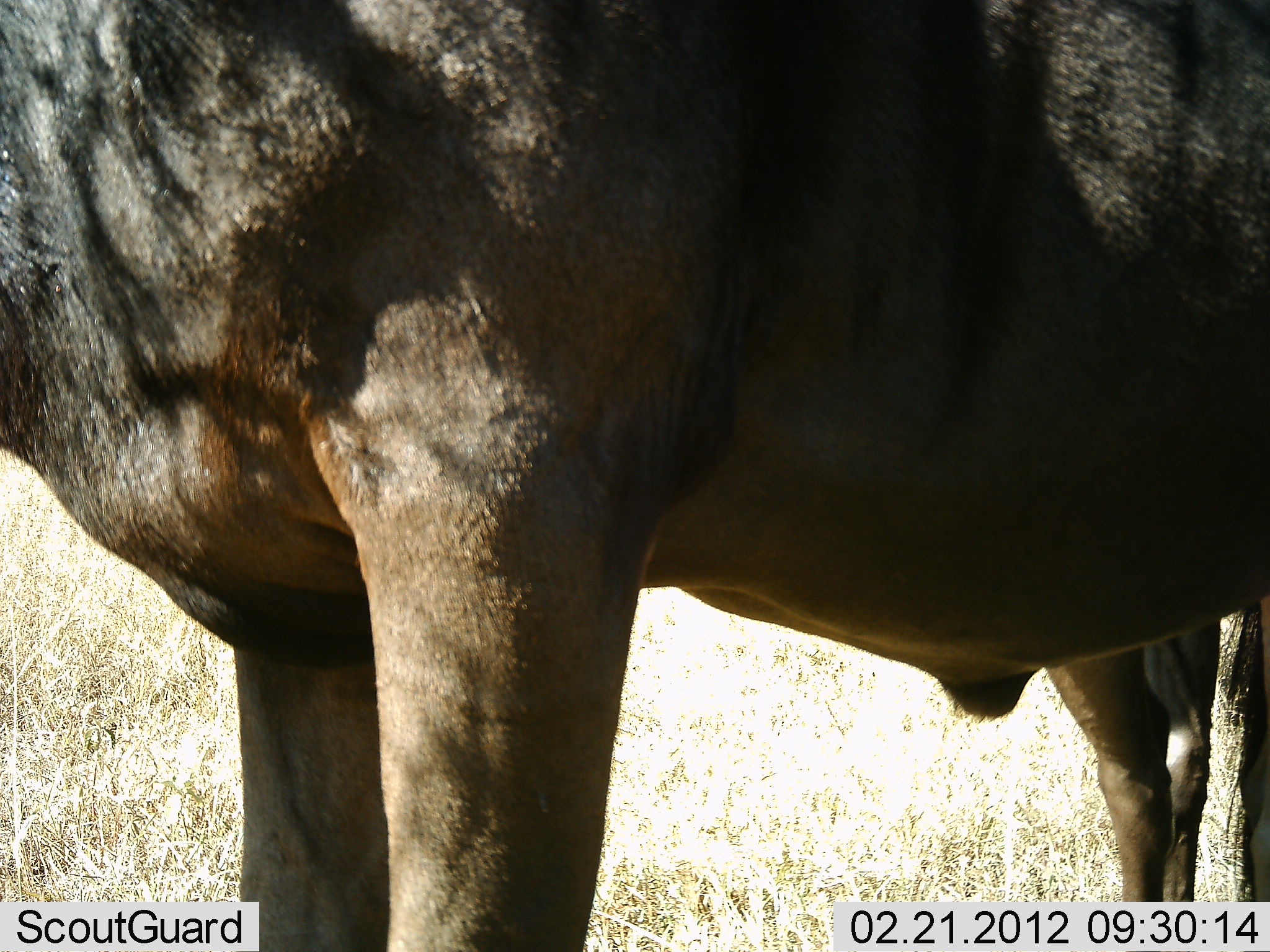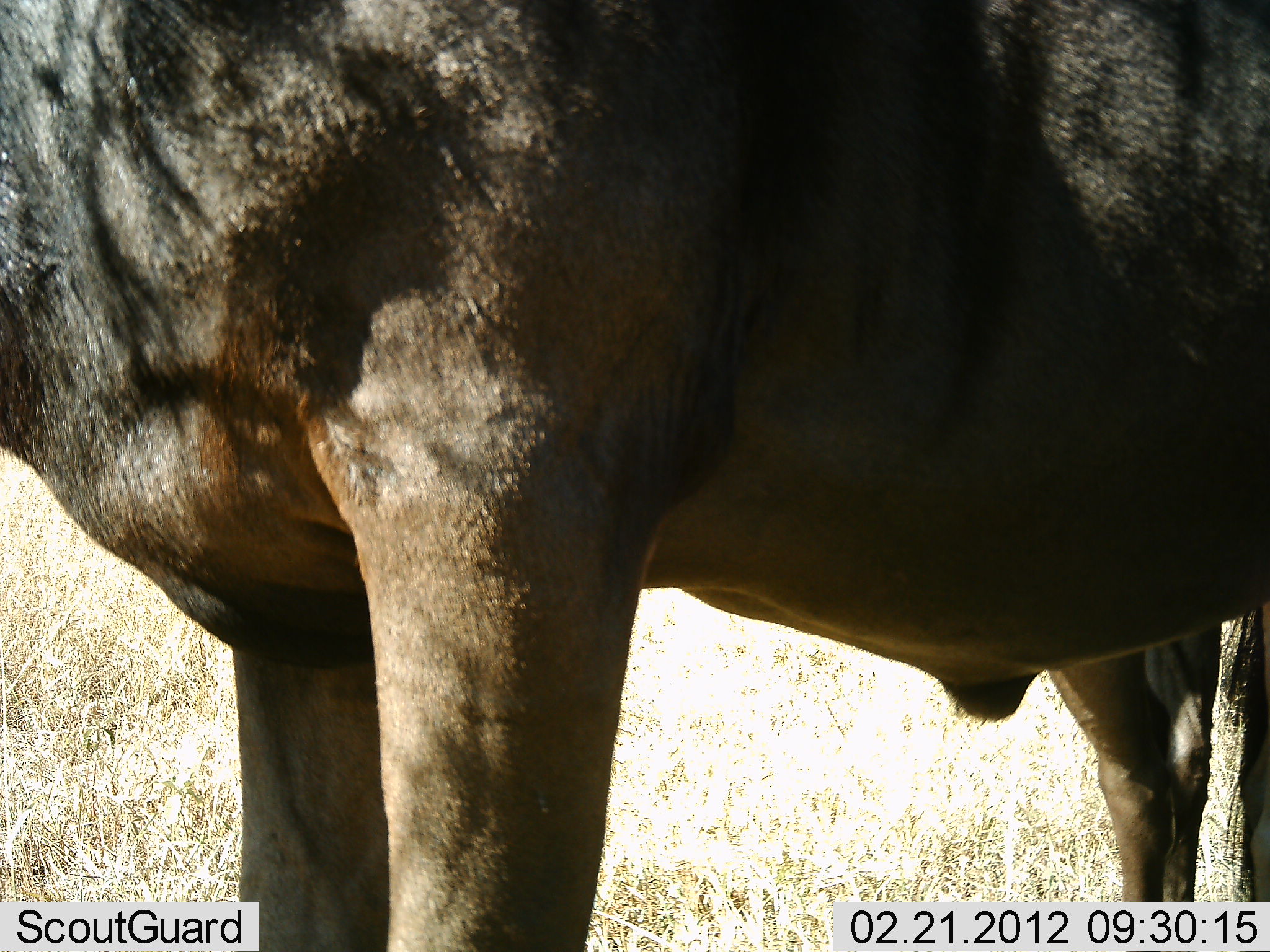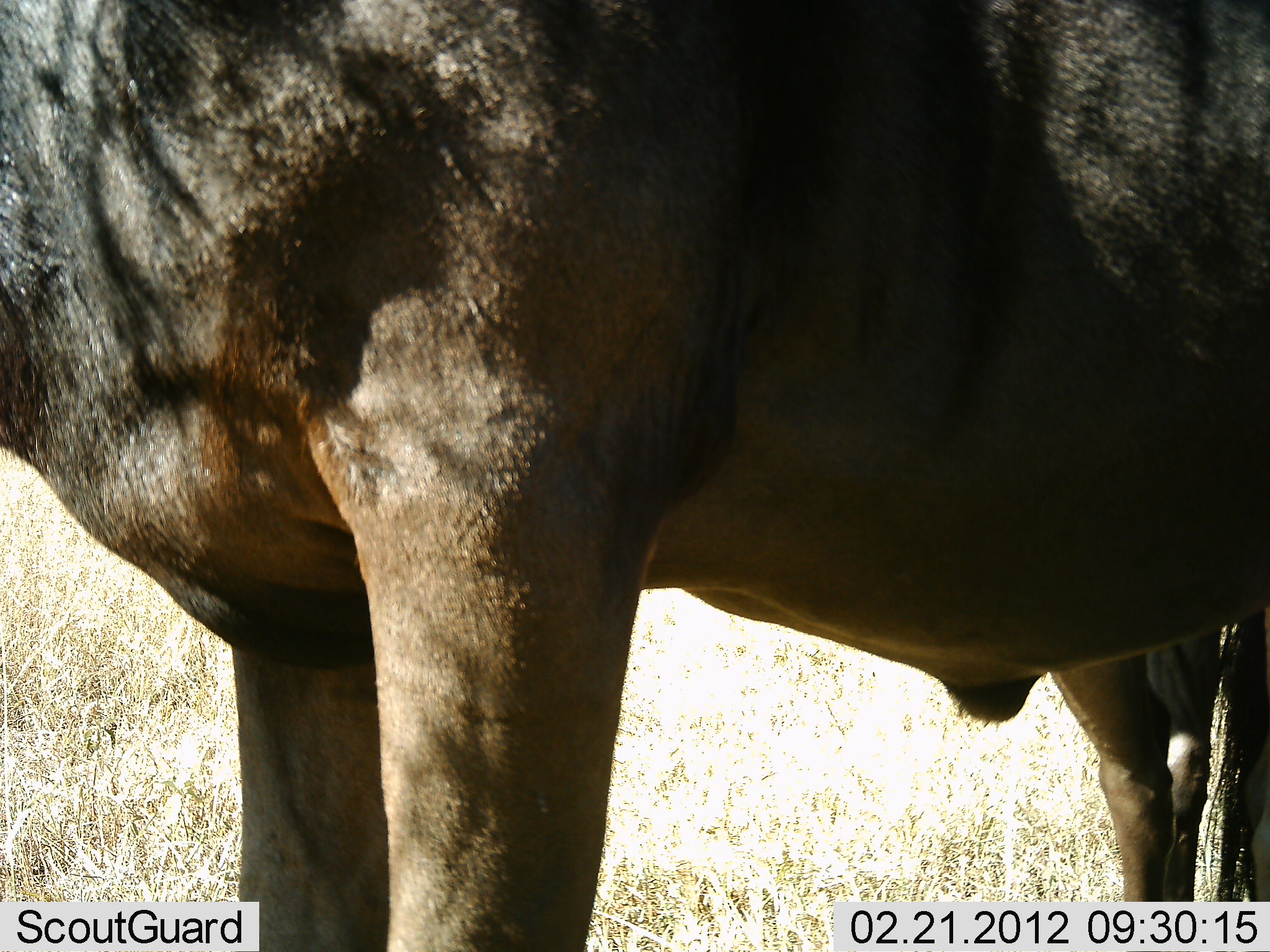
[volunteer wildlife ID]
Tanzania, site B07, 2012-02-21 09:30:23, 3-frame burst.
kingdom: Animalia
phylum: Chordata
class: Mammalia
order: Artiodactyla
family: Bovidae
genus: Connochaetes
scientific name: Connochaetes taurinus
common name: blue wildebeest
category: wildebeest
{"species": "wildebeest (blue wildebeest) (Connochaetes taurinus)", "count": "1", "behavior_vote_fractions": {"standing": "95%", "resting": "5%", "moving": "0%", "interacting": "0%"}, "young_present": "0%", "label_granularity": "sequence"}